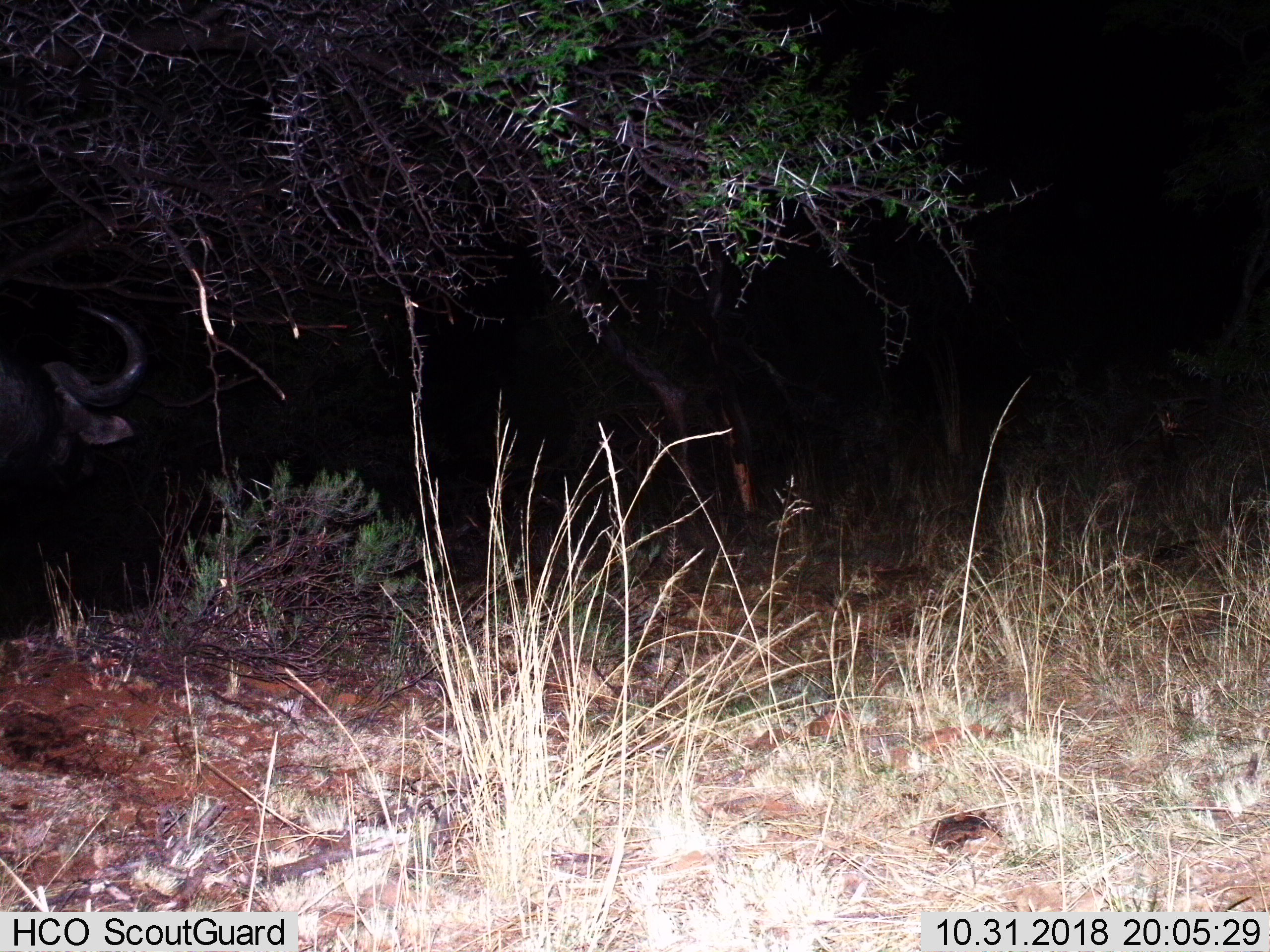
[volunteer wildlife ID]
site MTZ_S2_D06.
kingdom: Animalia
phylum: Chordata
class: Mammalia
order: Artiodactyla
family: Bovidae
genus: Syncerus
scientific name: Syncerus caffer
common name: african buffalo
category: buffalo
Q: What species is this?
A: Buffalo (african buffalo) (Syncerus caffer).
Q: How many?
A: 1.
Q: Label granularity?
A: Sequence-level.